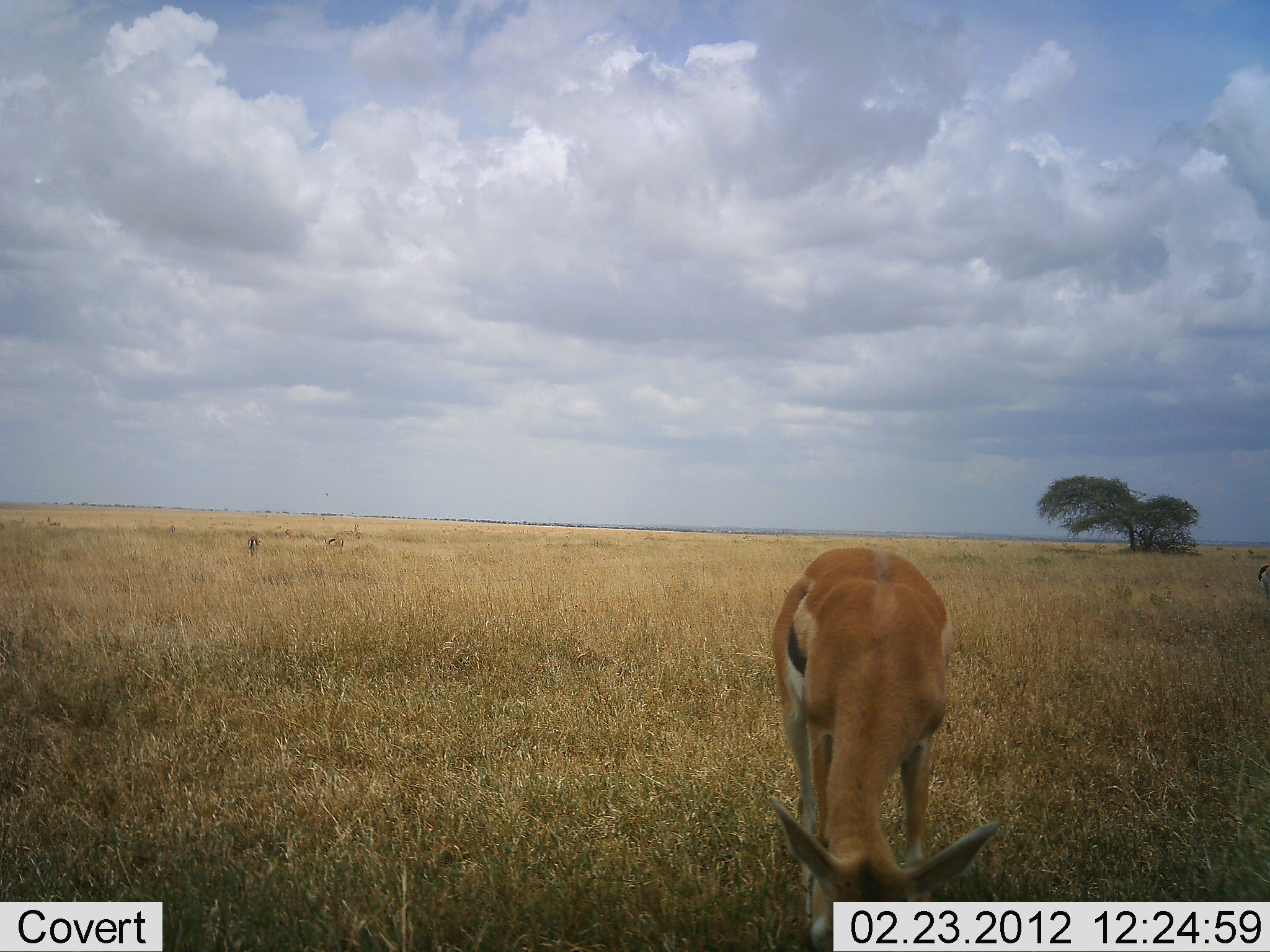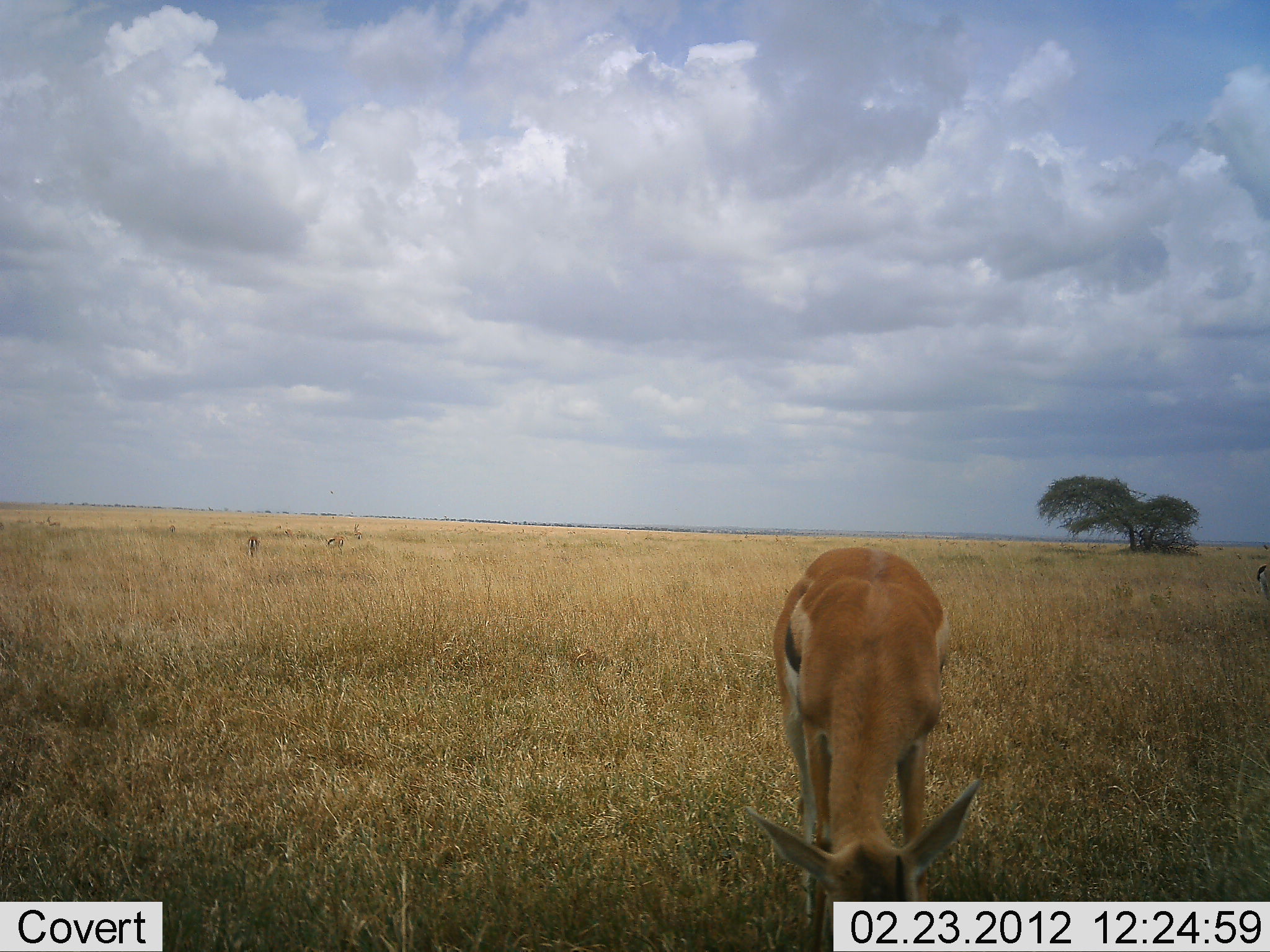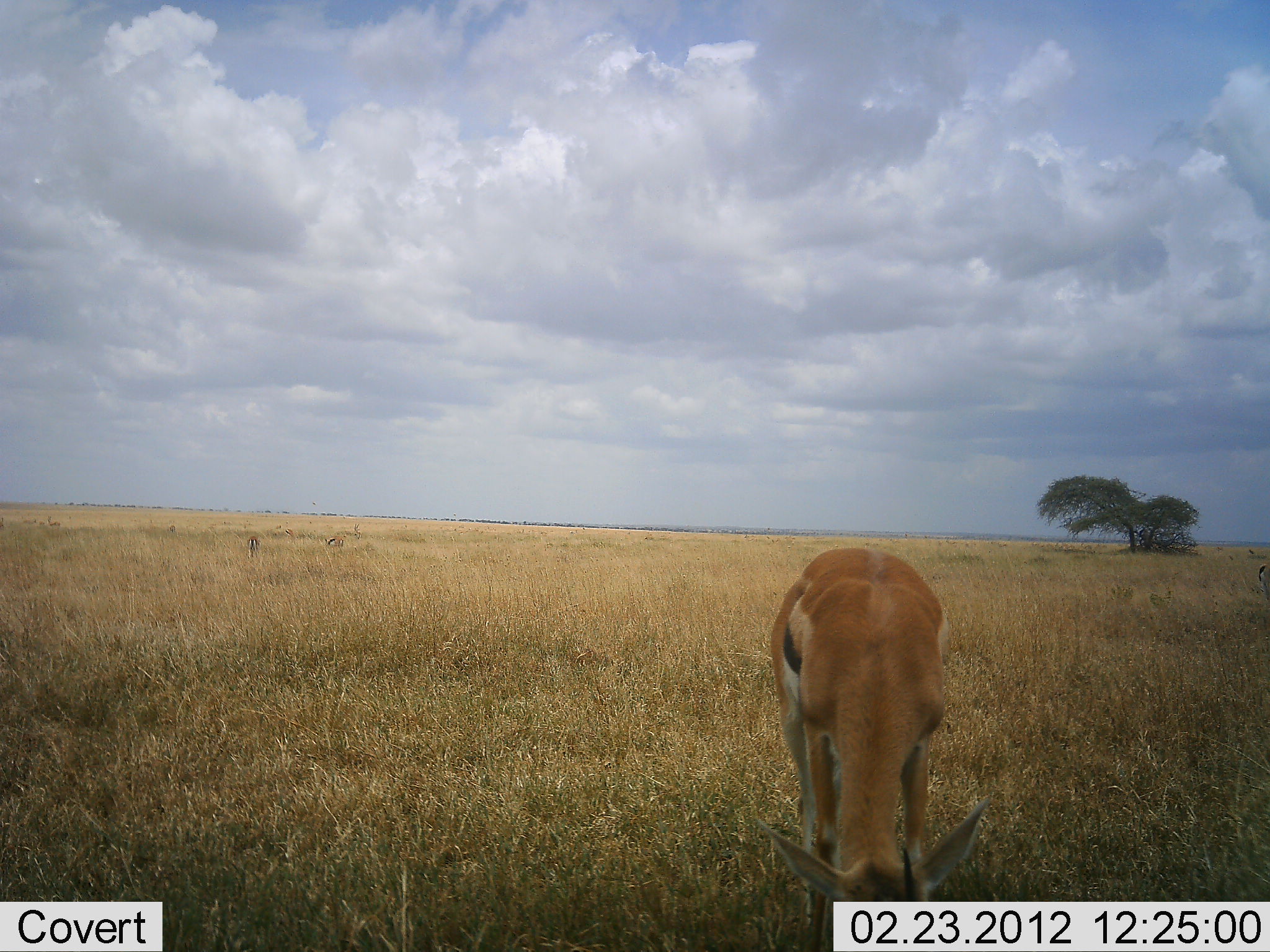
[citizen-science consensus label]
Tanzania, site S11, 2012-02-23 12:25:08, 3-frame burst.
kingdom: Animalia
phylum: Chordata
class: Mammalia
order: Artiodactyla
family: Bovidae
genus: Eudorcas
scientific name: Eudorcas thomsonii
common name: thomson's gazelle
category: gazellethomsons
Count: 1.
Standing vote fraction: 25%.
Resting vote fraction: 0%.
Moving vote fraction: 3%.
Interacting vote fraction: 0%.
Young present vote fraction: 3%.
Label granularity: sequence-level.